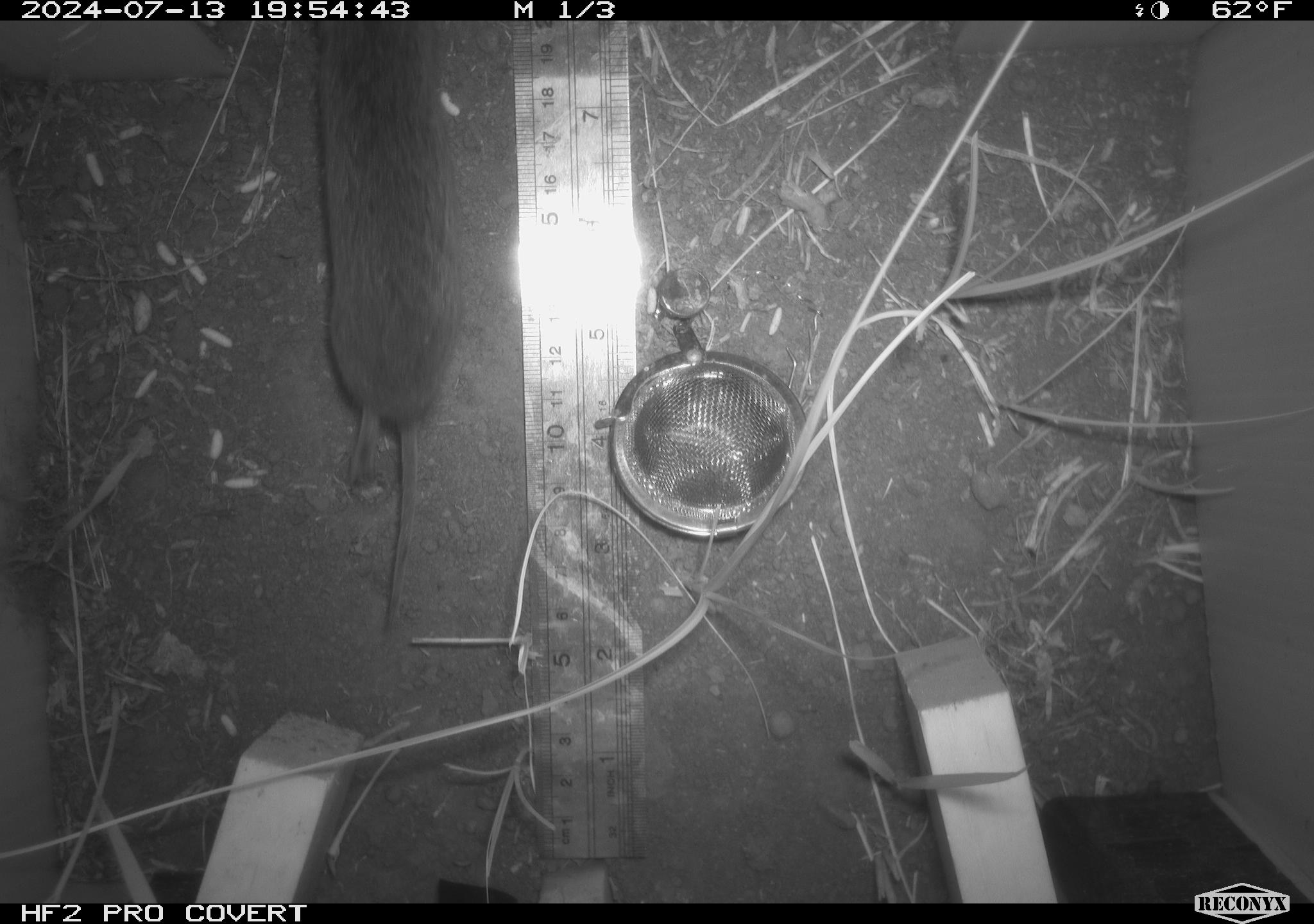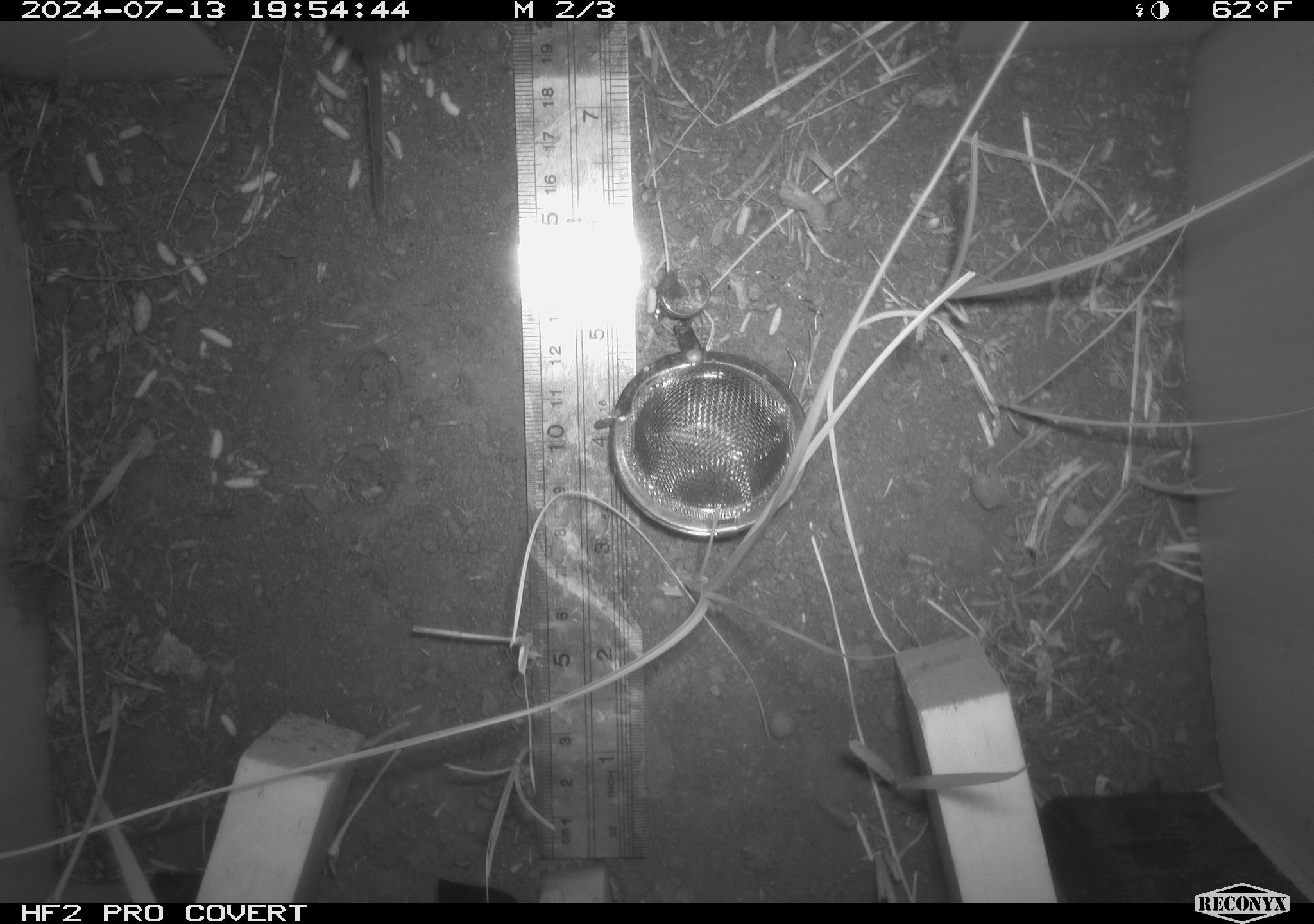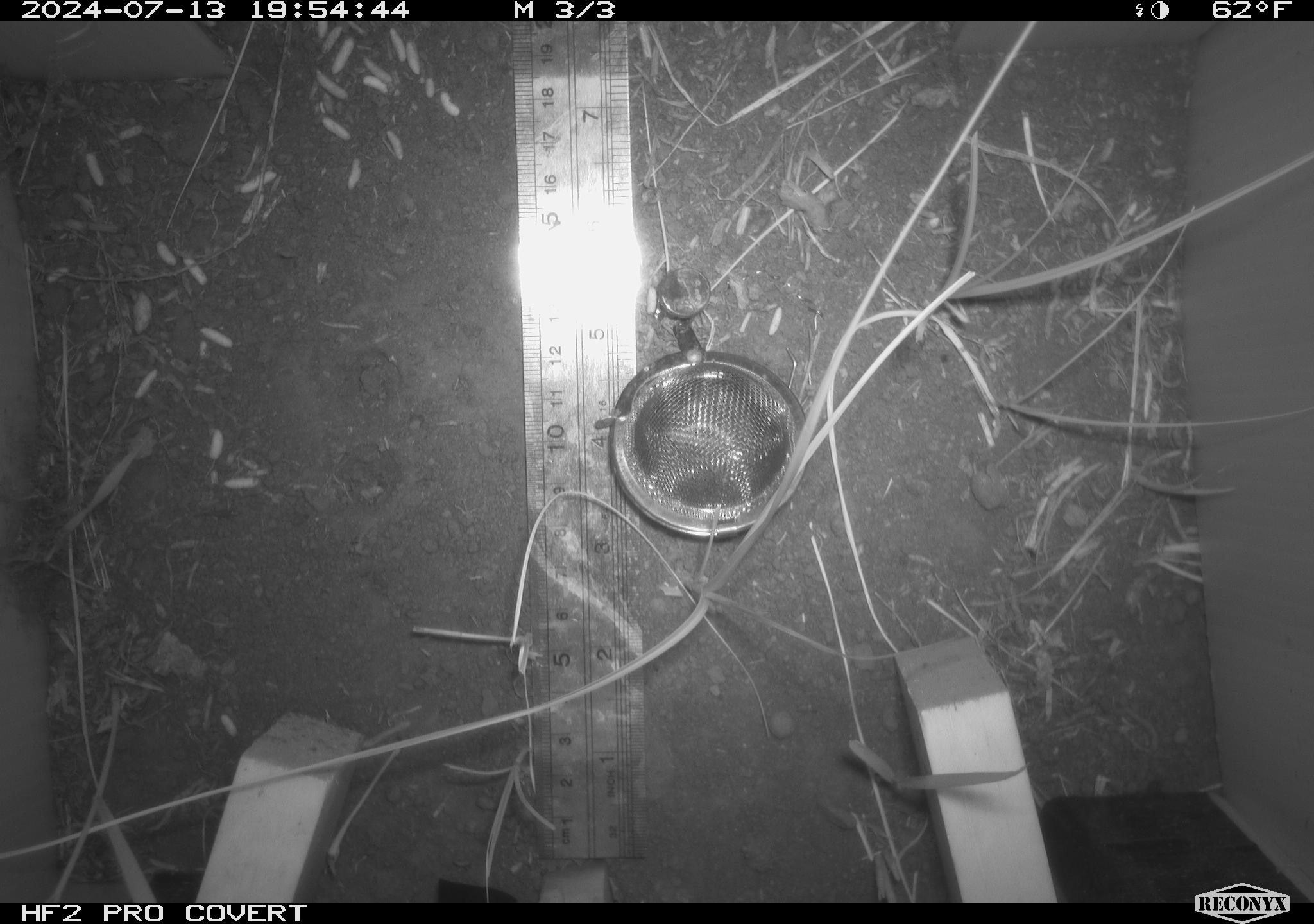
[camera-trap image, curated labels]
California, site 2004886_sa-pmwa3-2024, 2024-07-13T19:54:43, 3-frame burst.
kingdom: Animalia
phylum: Chordata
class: Mammalia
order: Rodentia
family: Cricetidae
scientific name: Arvicolinae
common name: voles, lemmings, and muskrats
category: arvicolinae subfamily